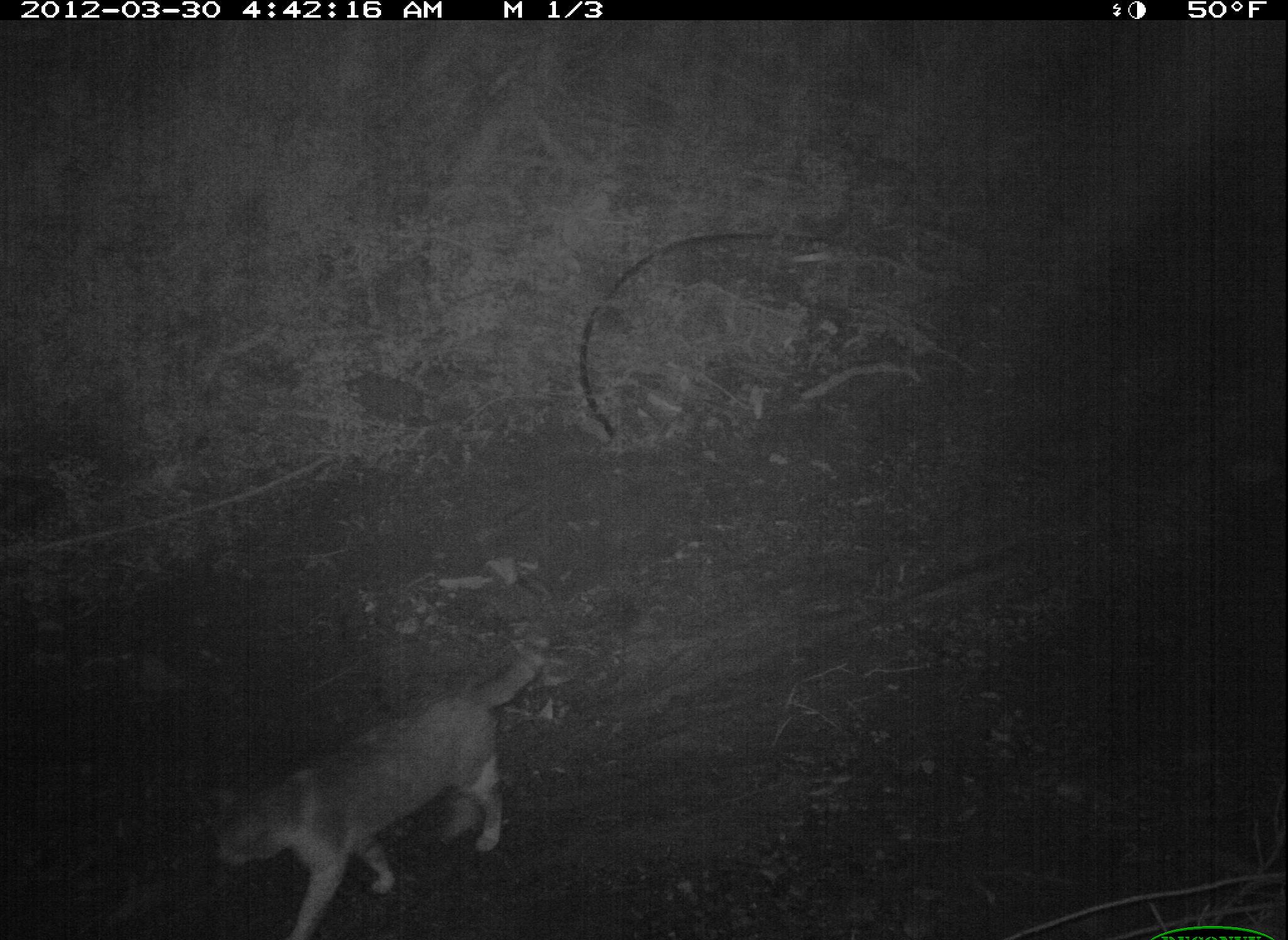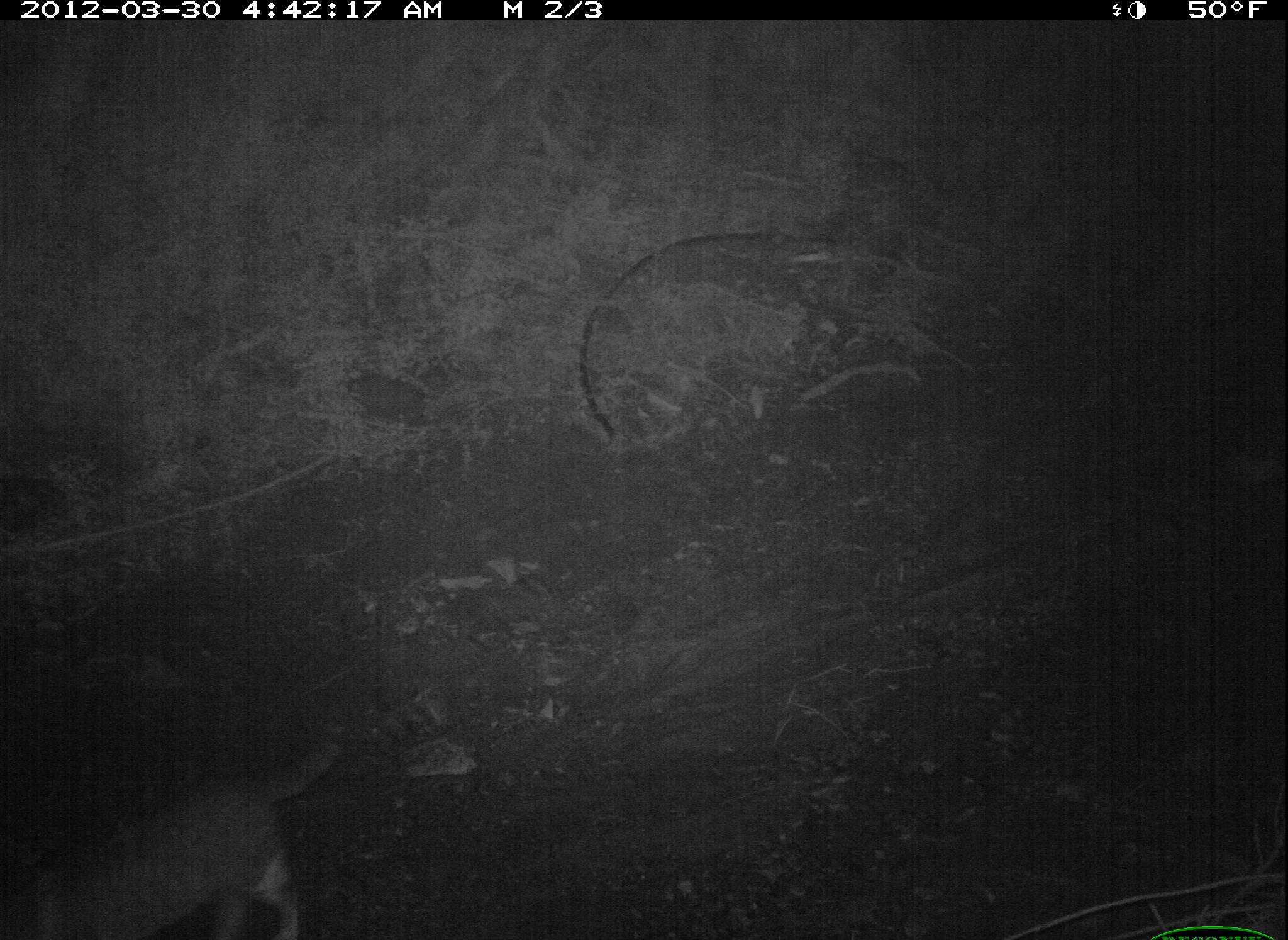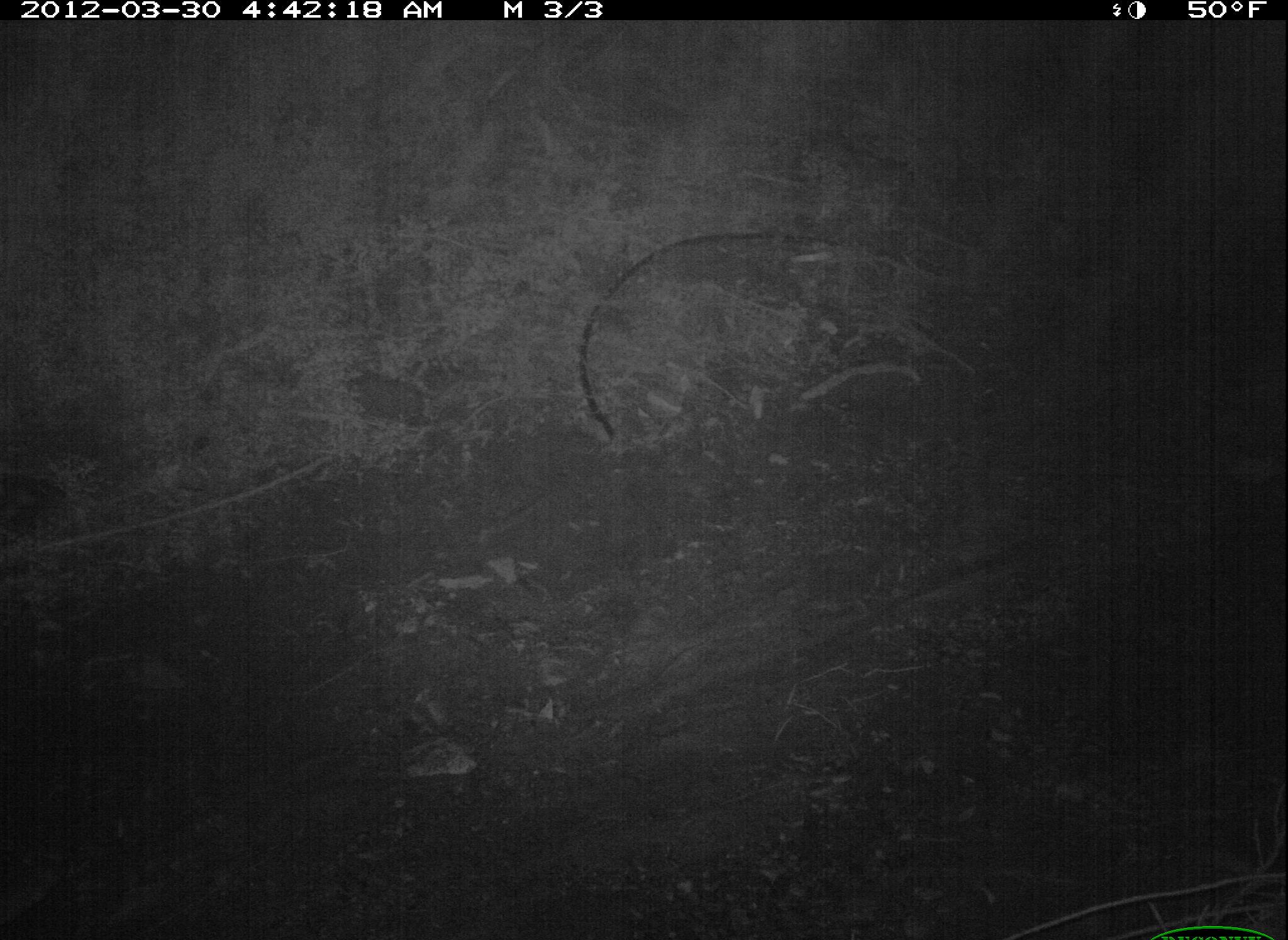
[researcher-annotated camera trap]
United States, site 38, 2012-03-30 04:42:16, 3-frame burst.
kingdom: Animalia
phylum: Chordata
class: Mammalia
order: Carnivora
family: Felidae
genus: Felis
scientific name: Felis catus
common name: cat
Cat (Felis catus).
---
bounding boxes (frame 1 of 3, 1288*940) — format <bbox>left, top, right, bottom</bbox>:
cat: <bbox>200, 619, 573, 936</bbox>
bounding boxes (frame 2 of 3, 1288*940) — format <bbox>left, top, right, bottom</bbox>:
cat: <bbox>6, 715, 364, 937</bbox>